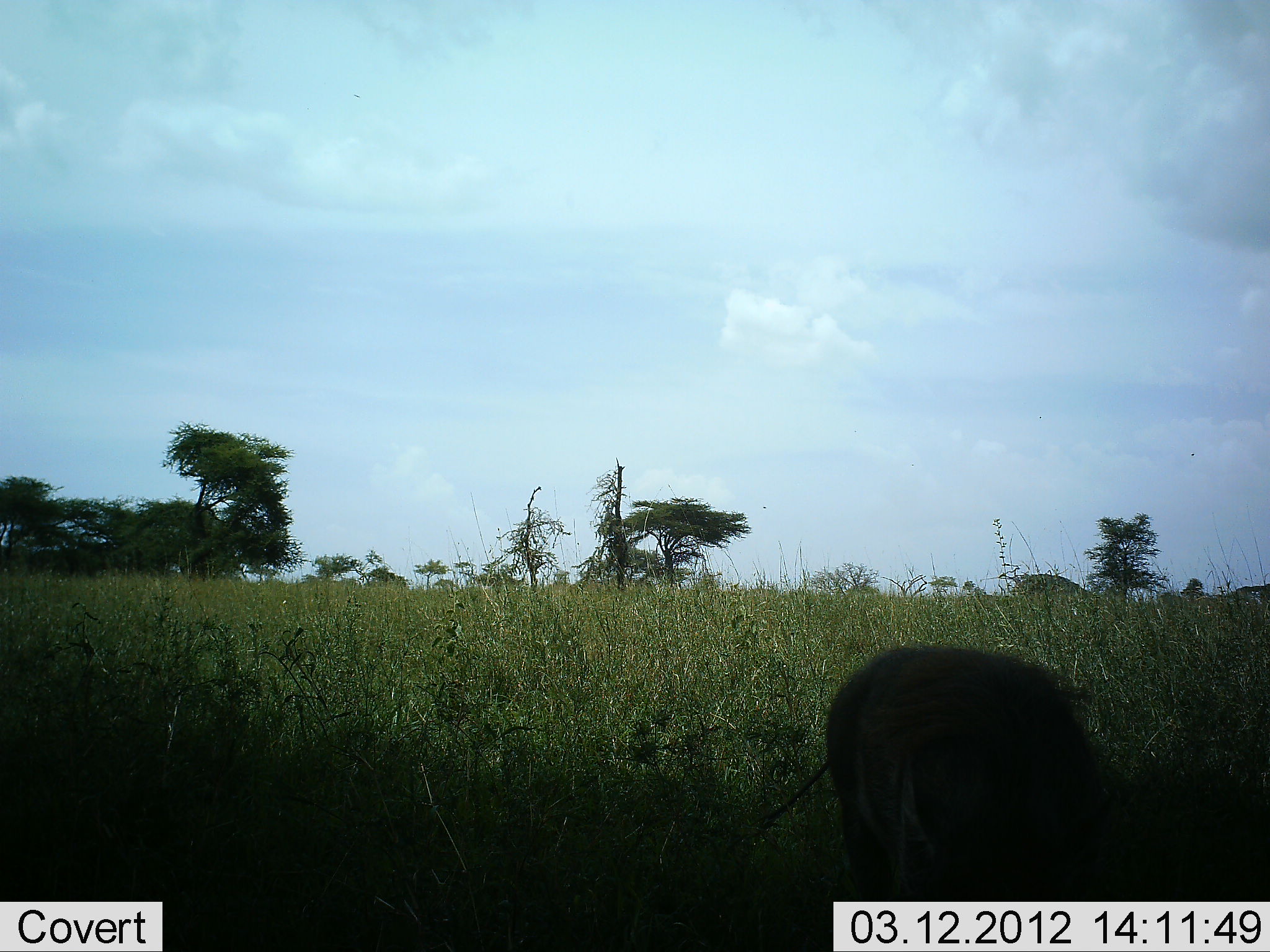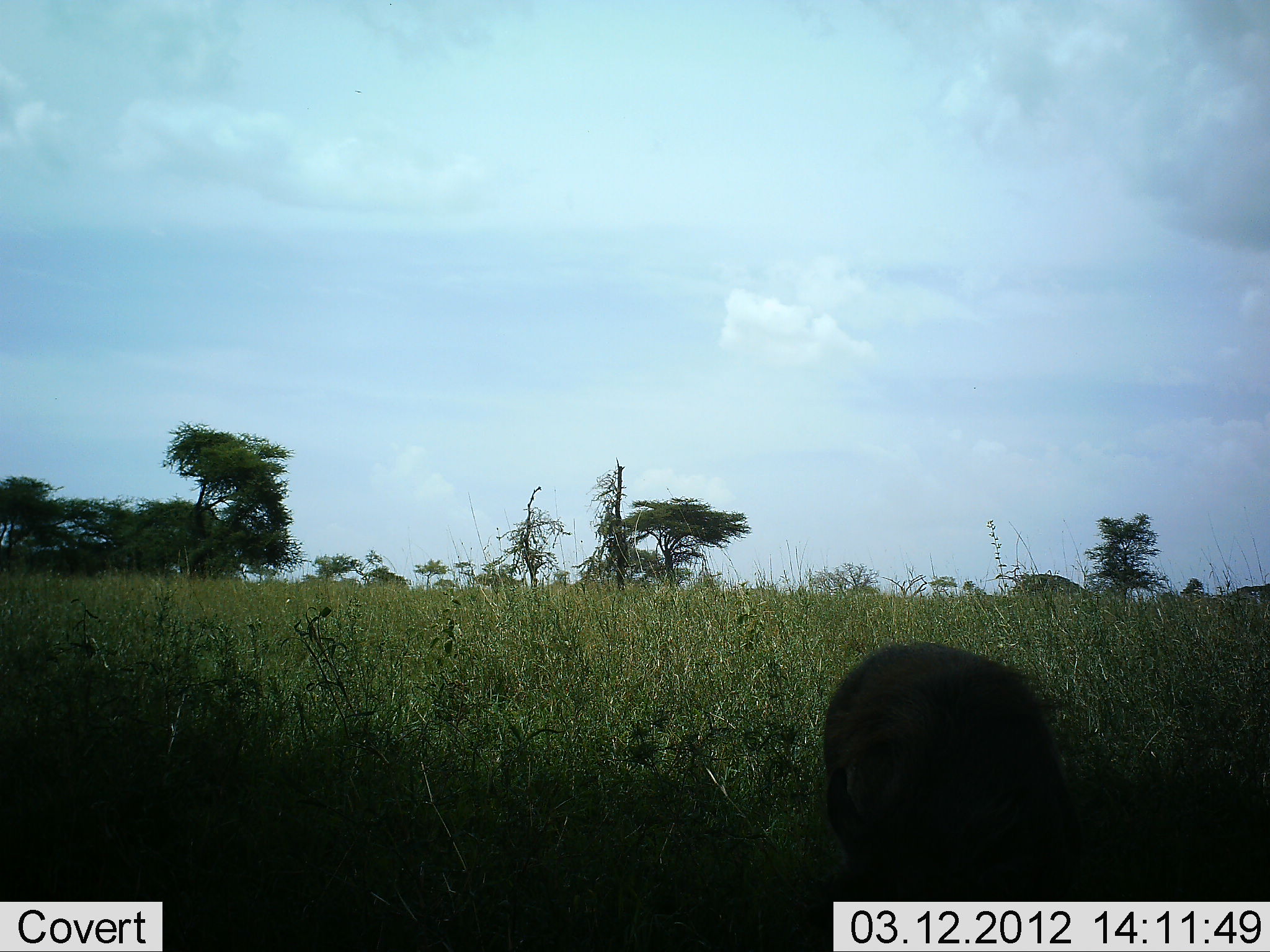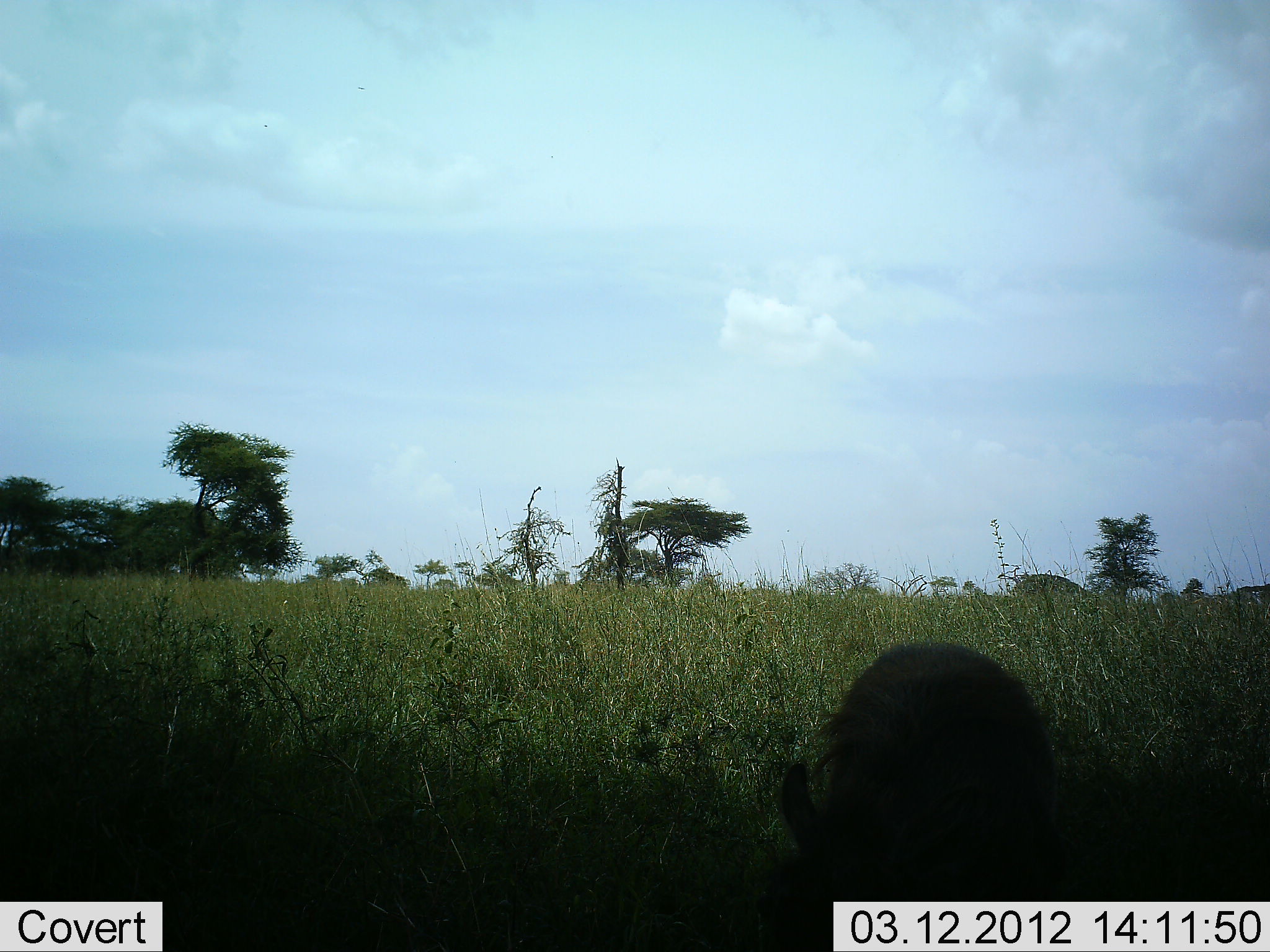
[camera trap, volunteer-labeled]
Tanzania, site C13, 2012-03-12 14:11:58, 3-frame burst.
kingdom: Animalia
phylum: Chordata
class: Mammalia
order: Artiodactyla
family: Suidae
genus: Phacochoerus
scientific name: Phacochoerus africanus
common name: warthog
Warthog (Phacochoerus africanus), count 1. Behavior (volunteer vote fractions): standing 41%, resting 0%, moving 6%, interacting 0%. Young present (vote fraction): 0%. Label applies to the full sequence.